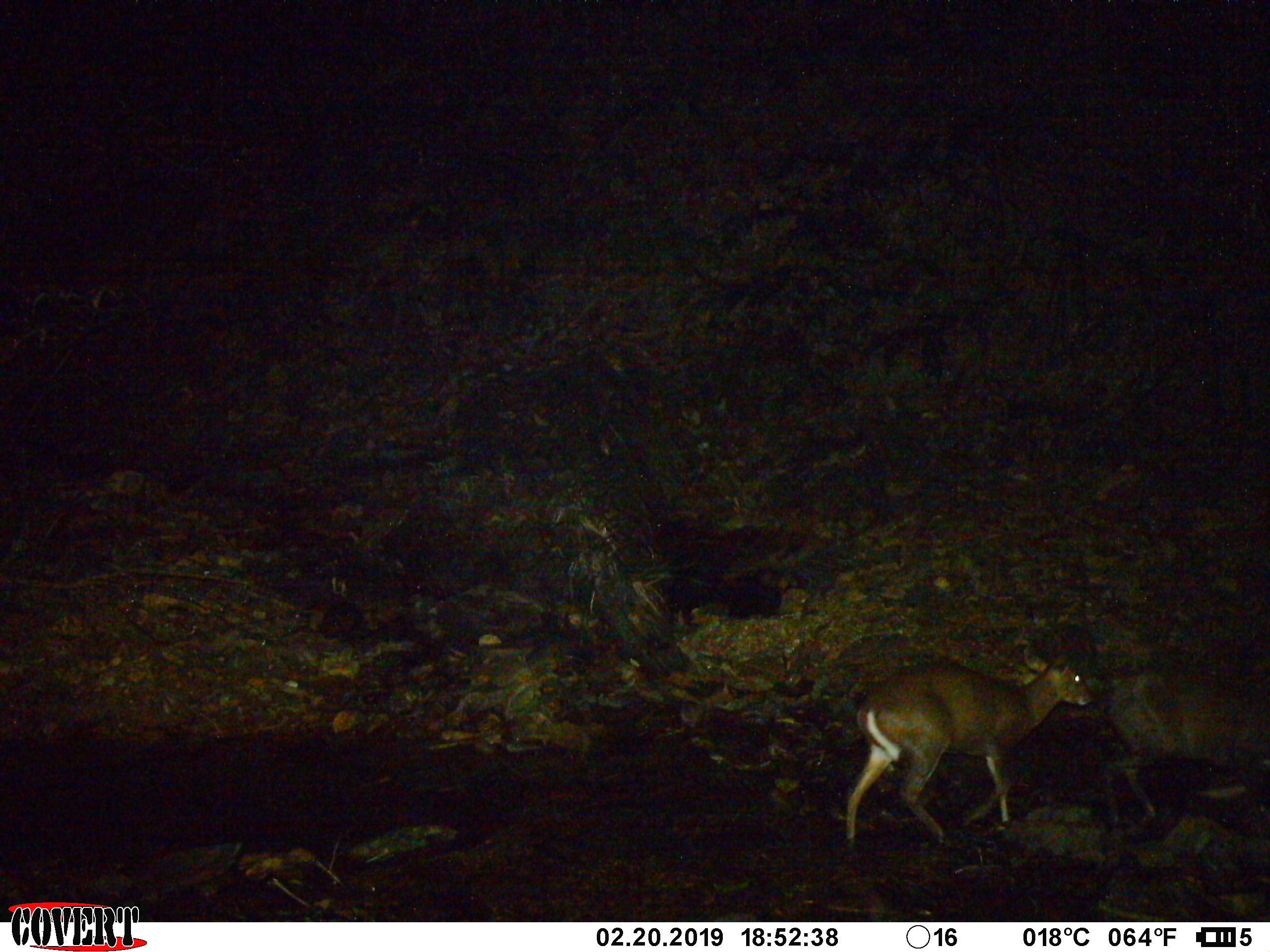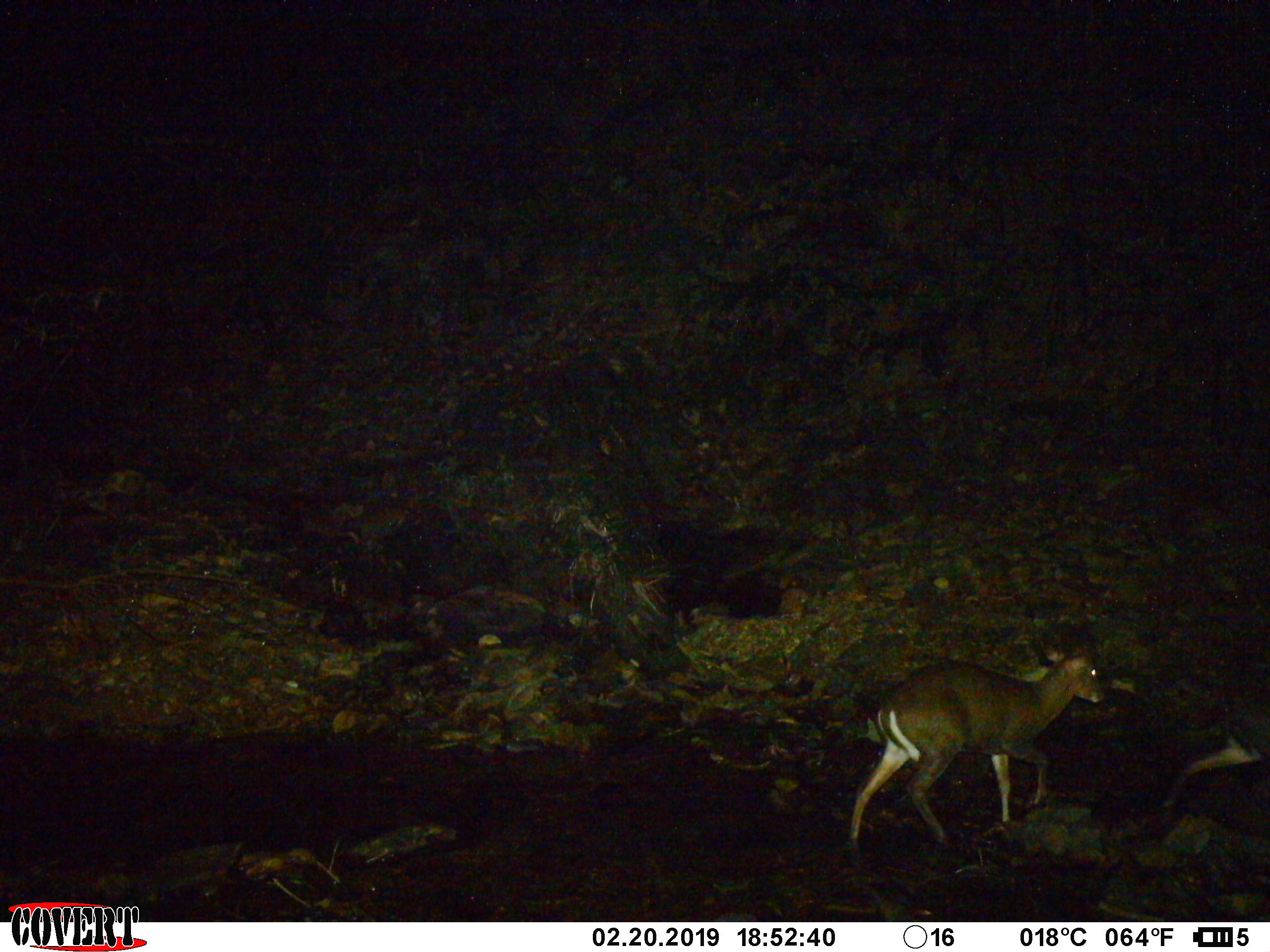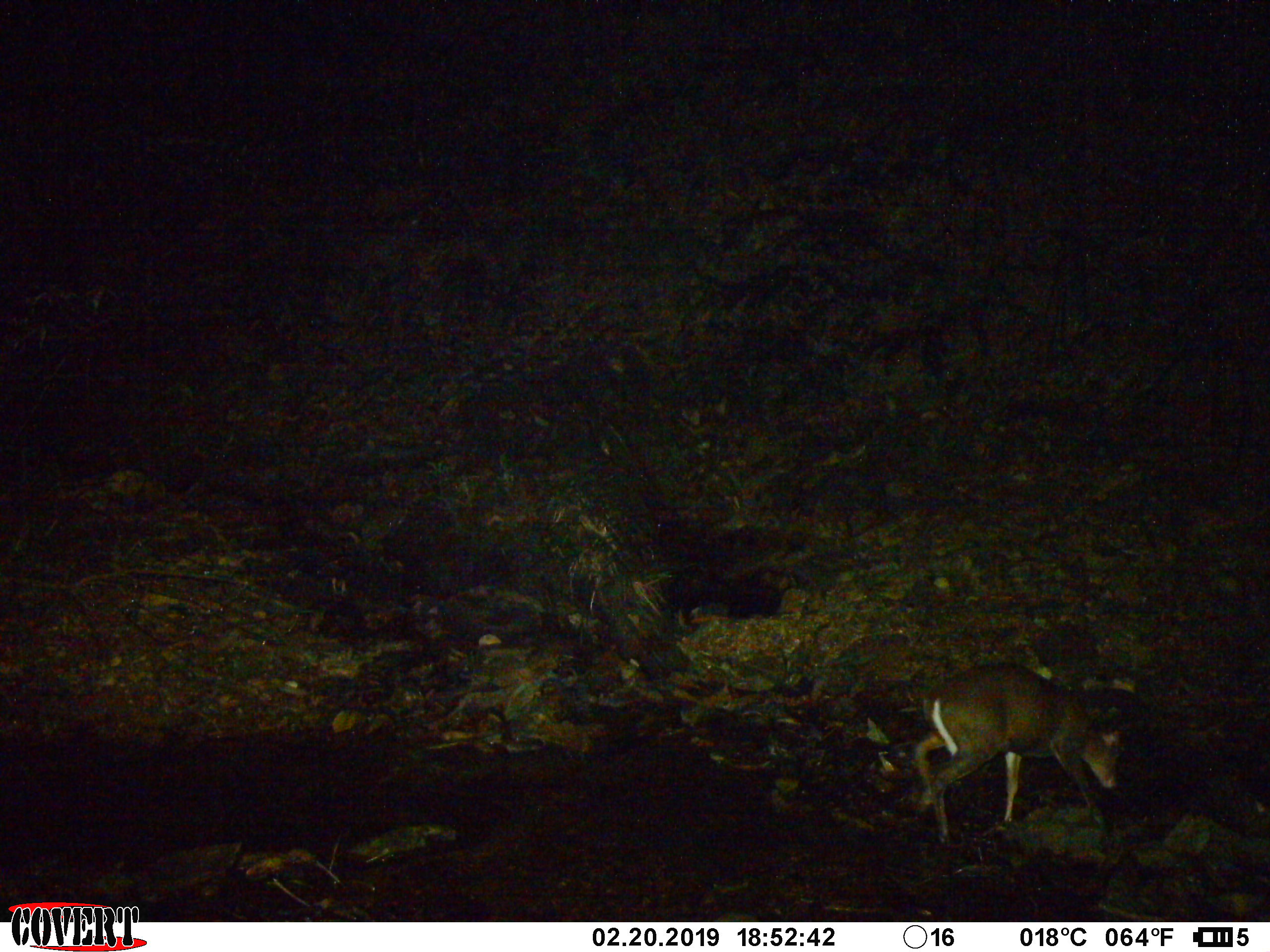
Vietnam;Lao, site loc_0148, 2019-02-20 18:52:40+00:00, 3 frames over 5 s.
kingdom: Animalia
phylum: Chordata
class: Mammalia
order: Artiodactyla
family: Cervidae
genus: Muntiacus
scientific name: Muntiacus rooseveltorum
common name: roosevelt's muntjac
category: roosevelts muntjac group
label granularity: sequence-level